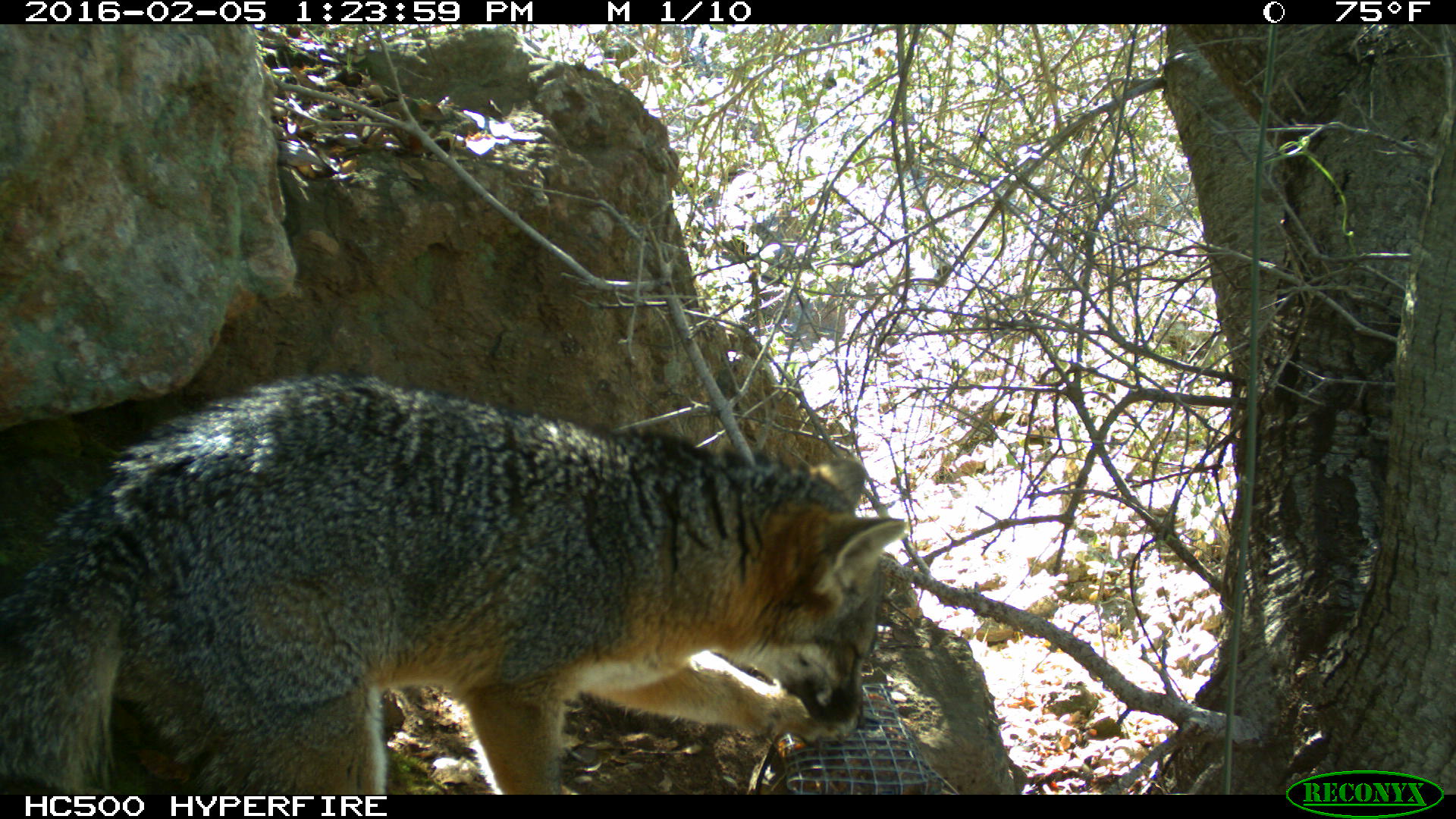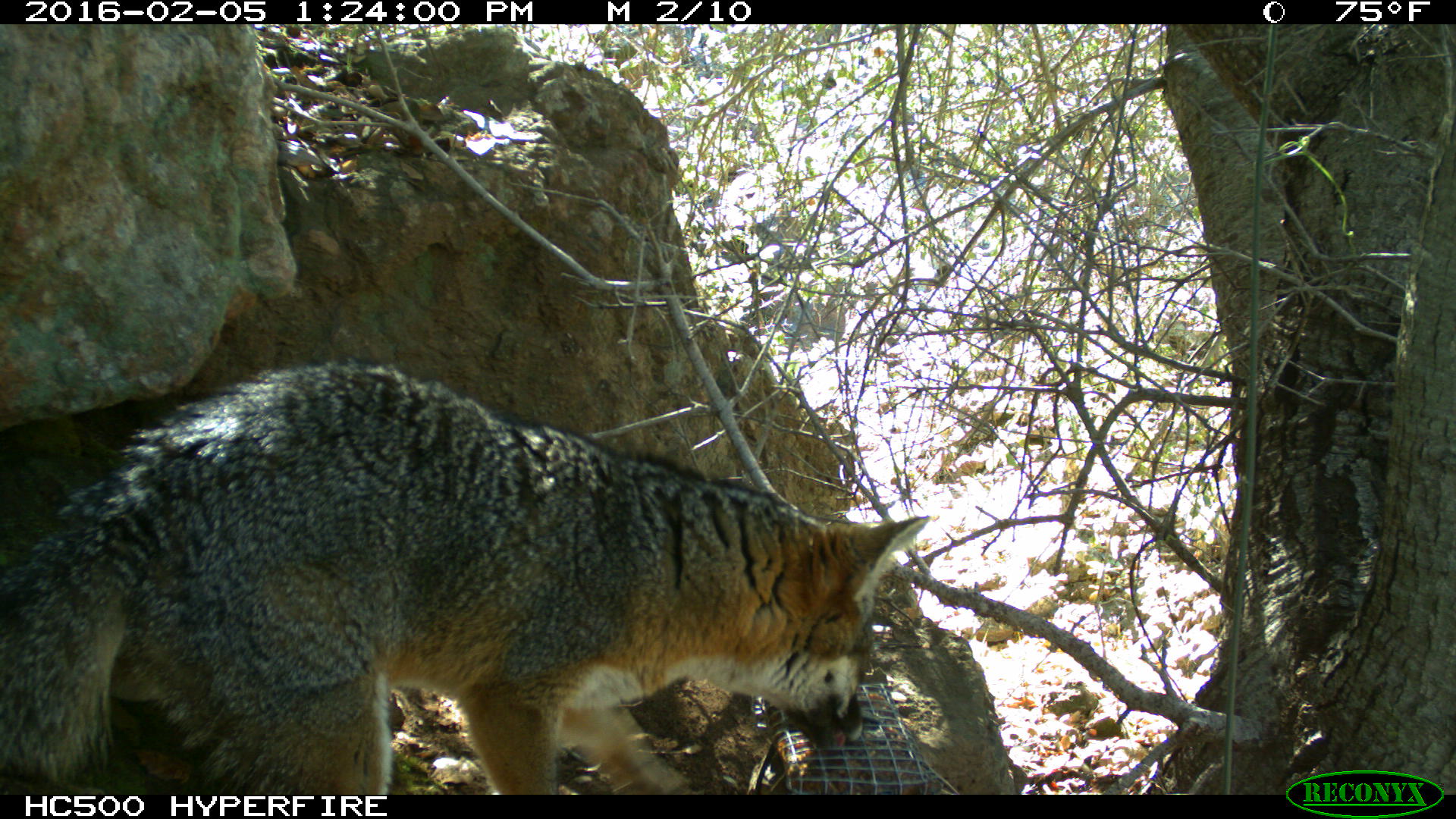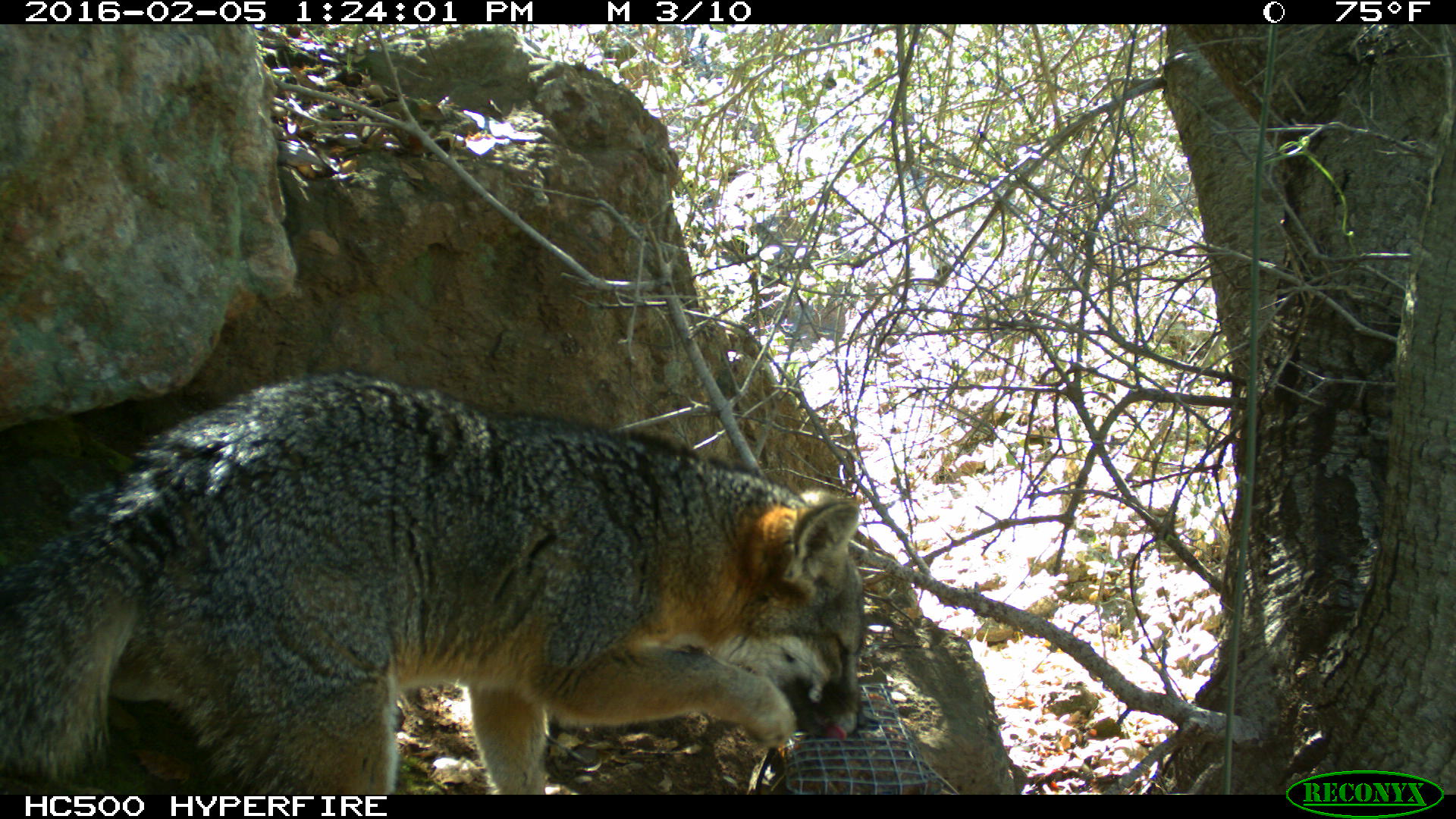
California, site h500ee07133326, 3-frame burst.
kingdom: Animalia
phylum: Chordata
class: Mammalia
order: Carnivora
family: Canidae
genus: Urocyon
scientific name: Urocyon littoralis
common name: island fox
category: fox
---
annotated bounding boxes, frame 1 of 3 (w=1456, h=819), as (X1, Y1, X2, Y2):
fox: (0, 371, 907, 792)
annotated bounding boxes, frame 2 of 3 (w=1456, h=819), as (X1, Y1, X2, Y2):
fox: (0, 359, 928, 794)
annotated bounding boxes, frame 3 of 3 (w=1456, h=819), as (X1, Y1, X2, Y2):
fox: (0, 367, 868, 794)